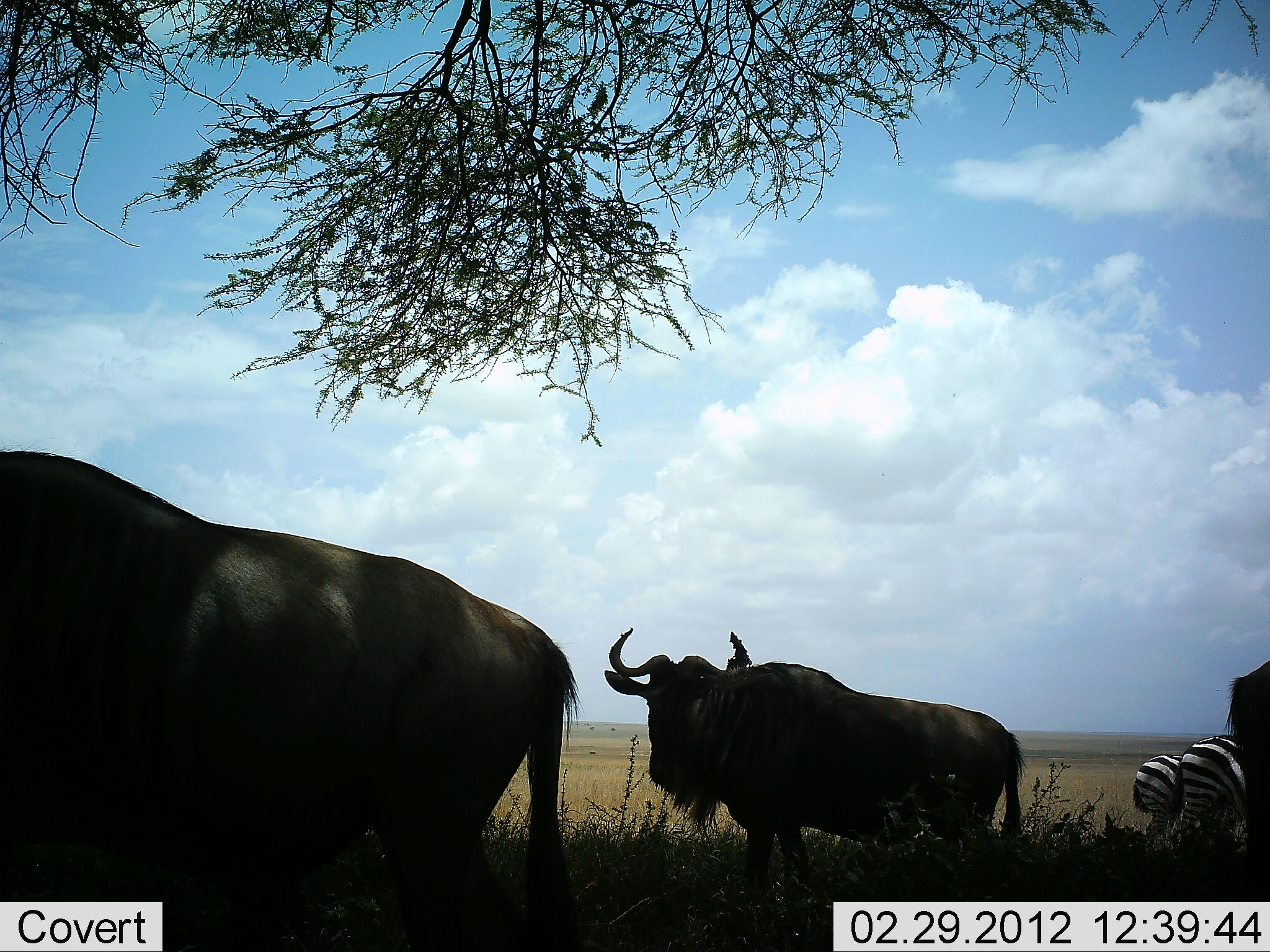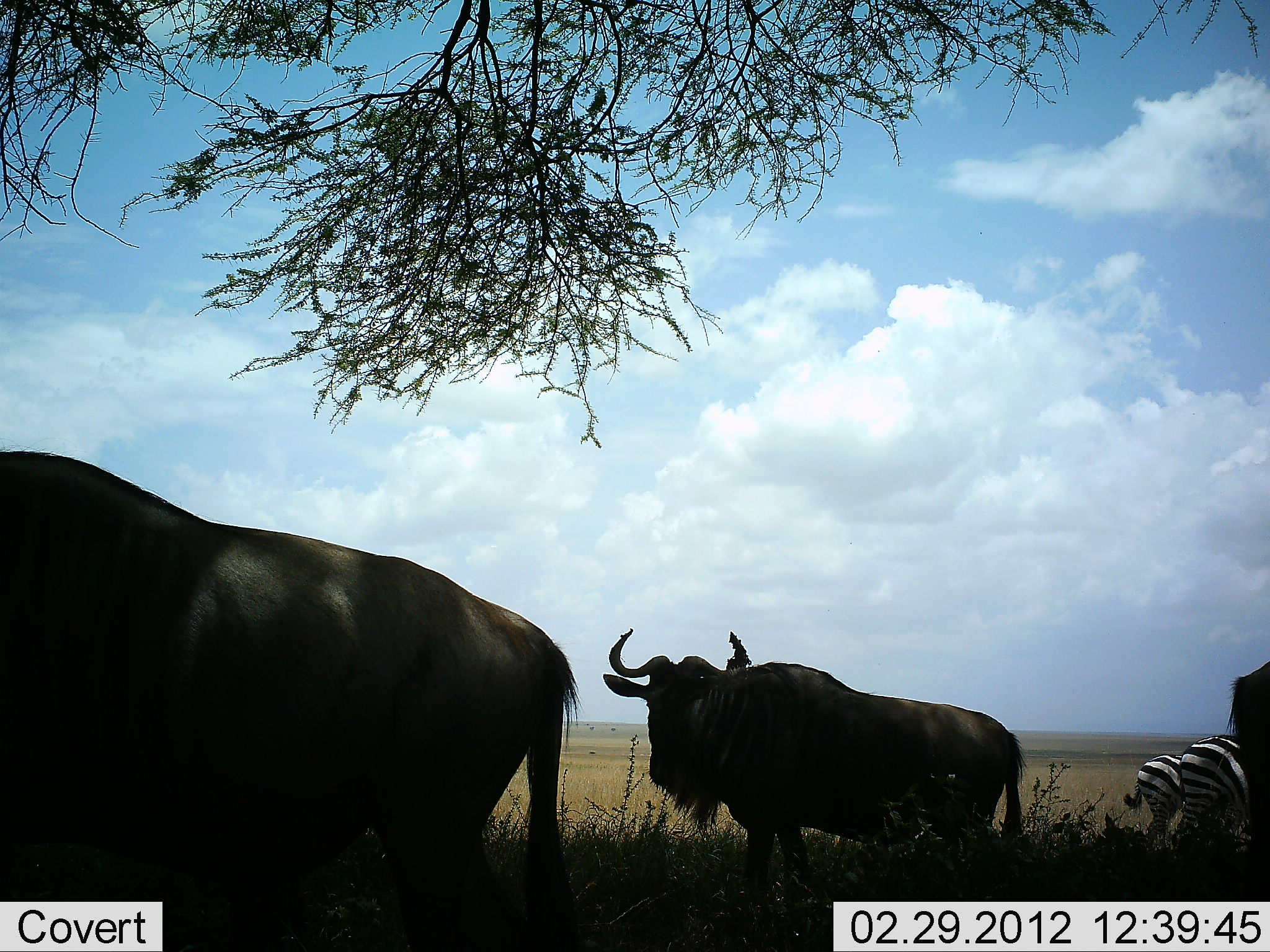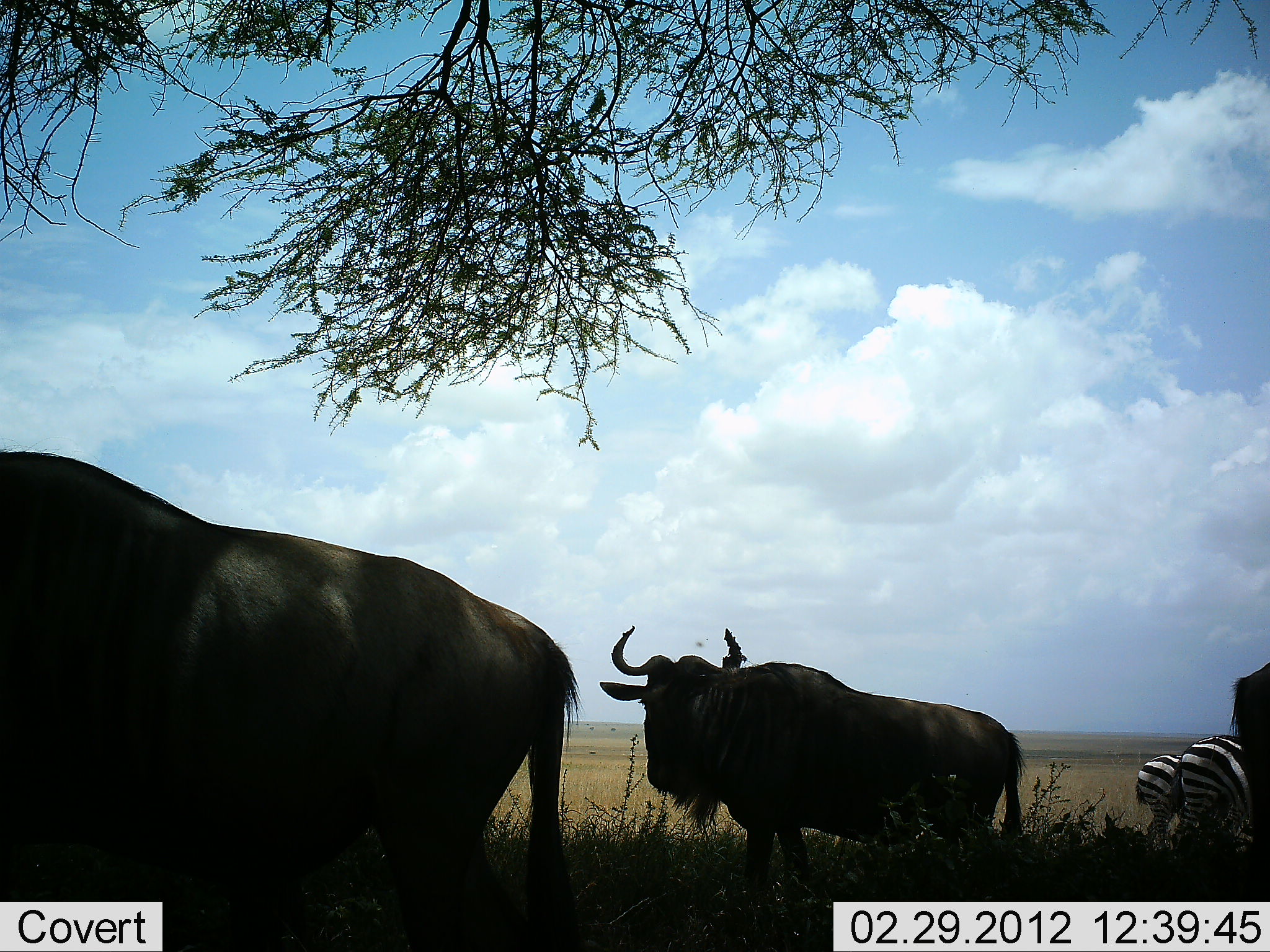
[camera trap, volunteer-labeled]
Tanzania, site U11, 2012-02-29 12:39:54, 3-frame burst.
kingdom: Animalia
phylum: Chordata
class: Mammalia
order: Artiodactyla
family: Bovidae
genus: Connochaetes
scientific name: Connochaetes taurinus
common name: blue wildebeest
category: wildebeest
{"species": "wildebeest (blue wildebeest) (Connochaetes taurinus)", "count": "3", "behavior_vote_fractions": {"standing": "100%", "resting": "0%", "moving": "0%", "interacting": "0%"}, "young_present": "0%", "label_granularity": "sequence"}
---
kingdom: Animalia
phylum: Chordata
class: Mammalia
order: Perissodactyla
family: Equidae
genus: Equus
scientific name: Equus quagga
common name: plains zebra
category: zebra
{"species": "zebra (plains zebra) (Equus quagga)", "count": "2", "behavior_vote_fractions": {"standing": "92%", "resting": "0%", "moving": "0%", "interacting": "0%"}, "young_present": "0%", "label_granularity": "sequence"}